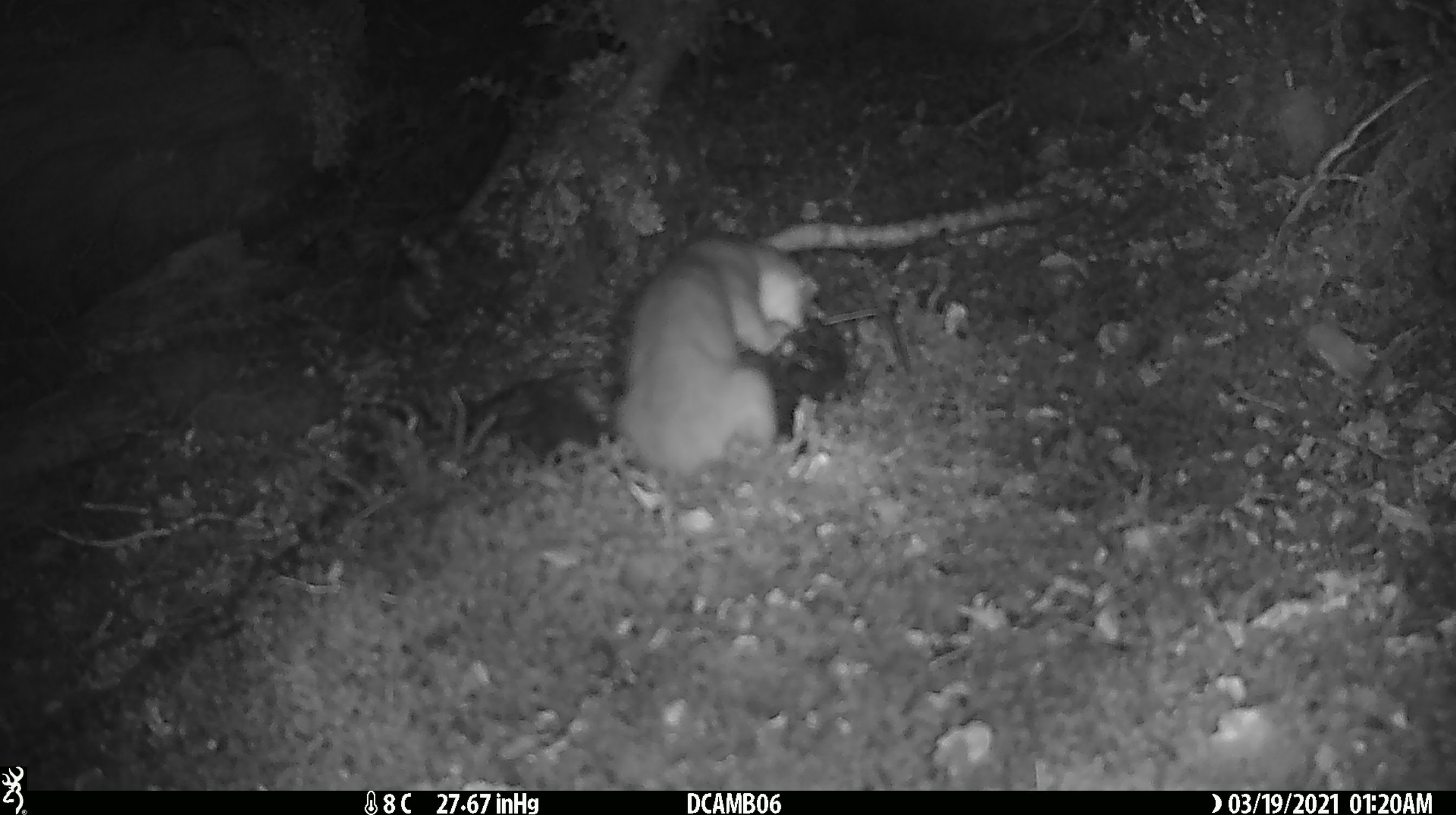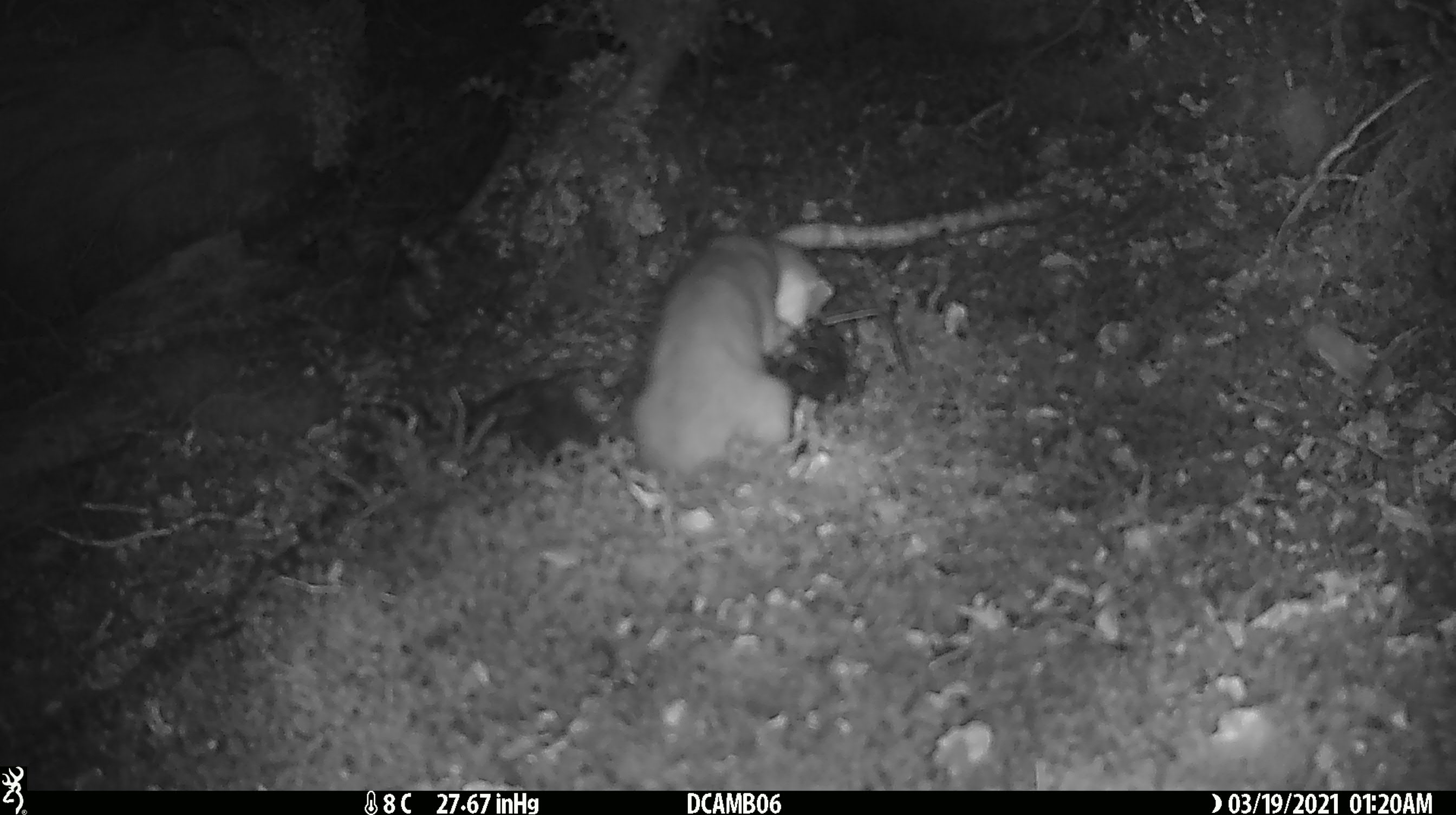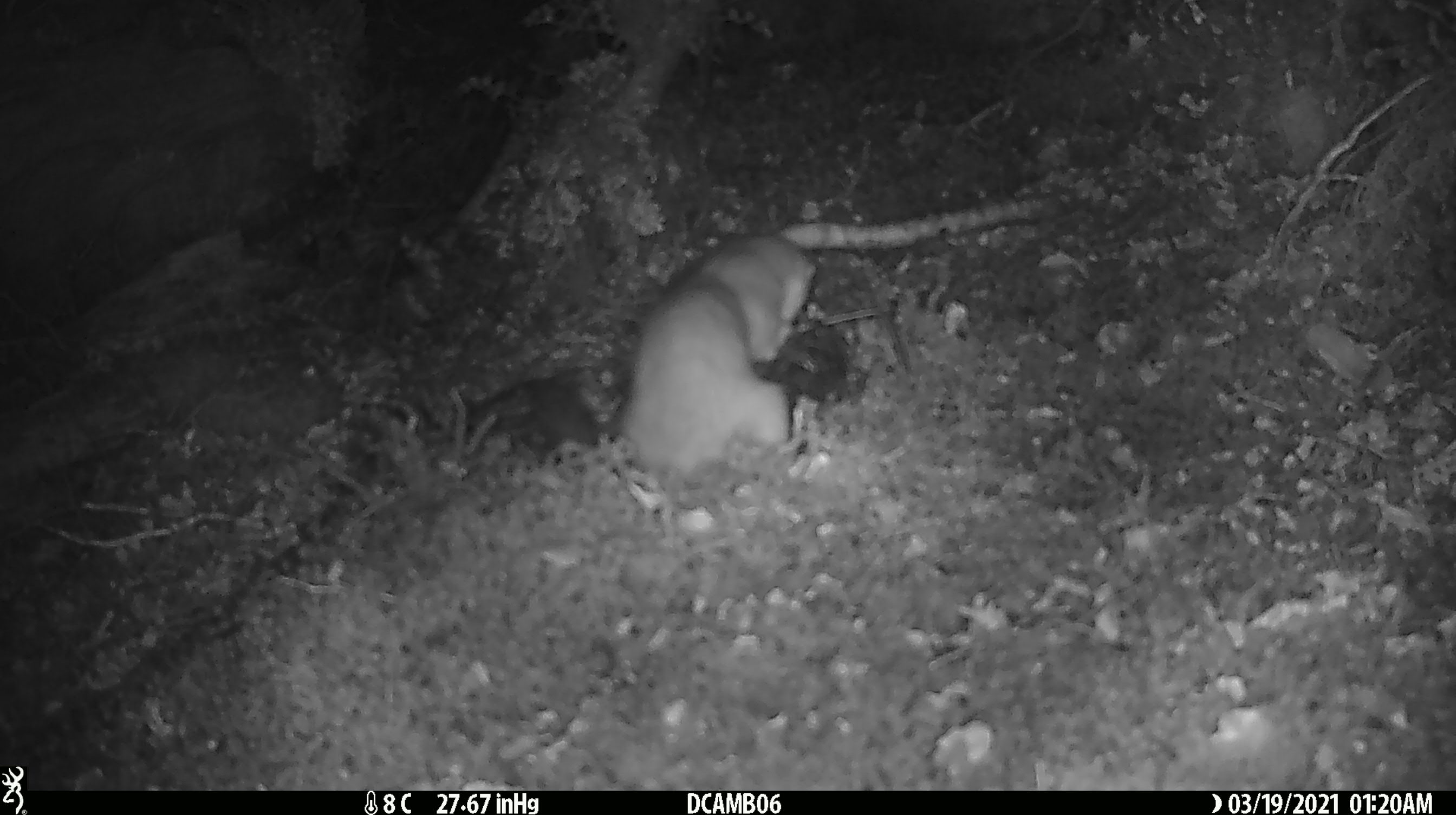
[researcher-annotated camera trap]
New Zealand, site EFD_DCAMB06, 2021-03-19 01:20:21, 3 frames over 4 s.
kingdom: Animalia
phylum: Chordata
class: Mammalia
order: Carnivora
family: Mustelidae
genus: Mustela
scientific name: Mustela erminea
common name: stoat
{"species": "stoat (Mustela erminea)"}